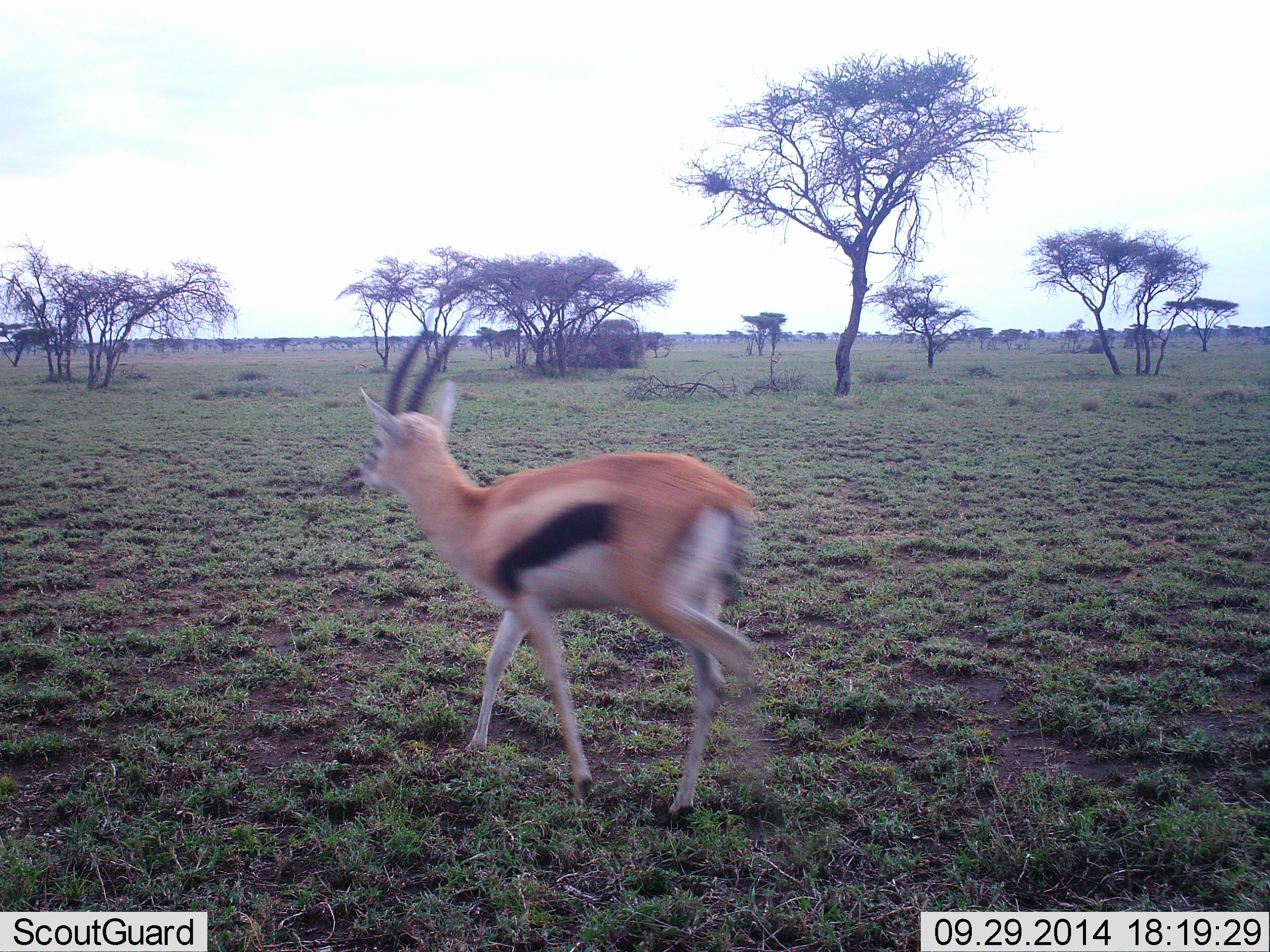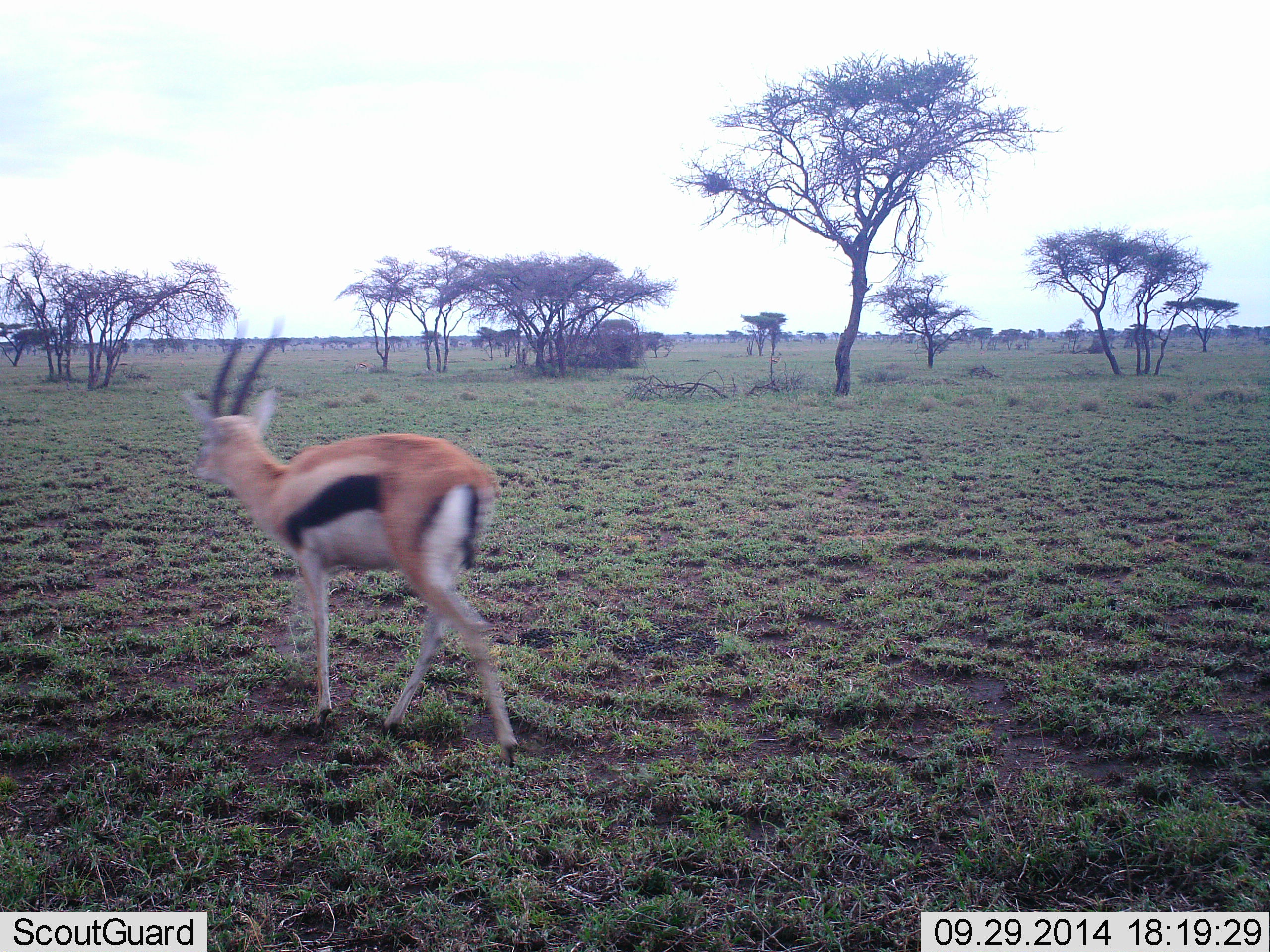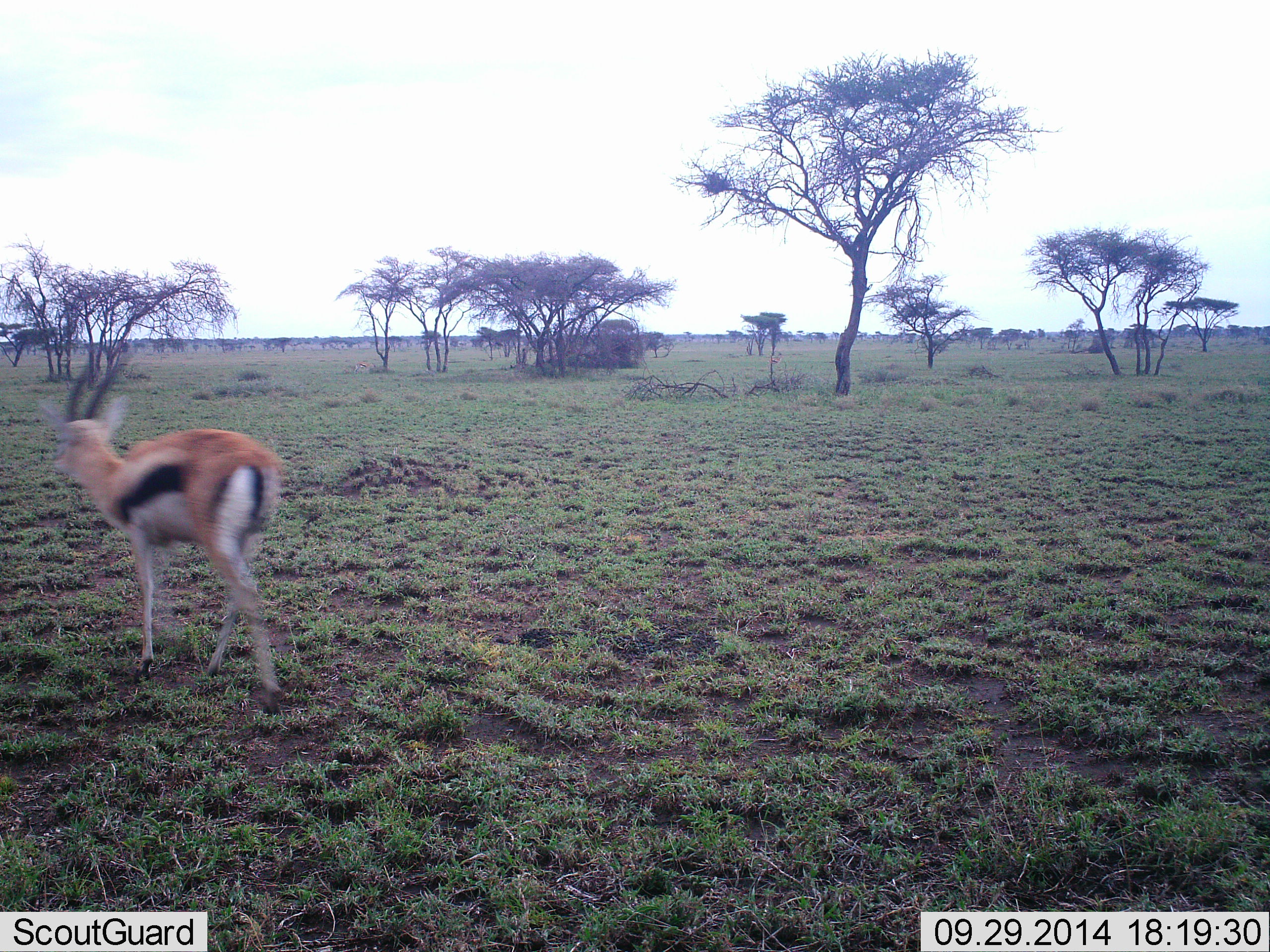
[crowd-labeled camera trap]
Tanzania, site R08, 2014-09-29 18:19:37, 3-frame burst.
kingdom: Animalia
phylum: Chordata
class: Mammalia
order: Artiodactyla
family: Bovidae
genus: Eudorcas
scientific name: Eudorcas thomsonii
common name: thomson's gazelle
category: gazellethomsons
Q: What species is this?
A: Gazellethomsons (thomson's gazelle) (Eudorcas thomsonii).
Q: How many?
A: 1.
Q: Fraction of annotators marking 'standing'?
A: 10%.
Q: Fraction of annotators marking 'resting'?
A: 0%.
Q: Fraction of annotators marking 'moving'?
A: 90%.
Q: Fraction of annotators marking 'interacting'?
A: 0%.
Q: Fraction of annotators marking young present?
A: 0%.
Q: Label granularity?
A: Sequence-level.